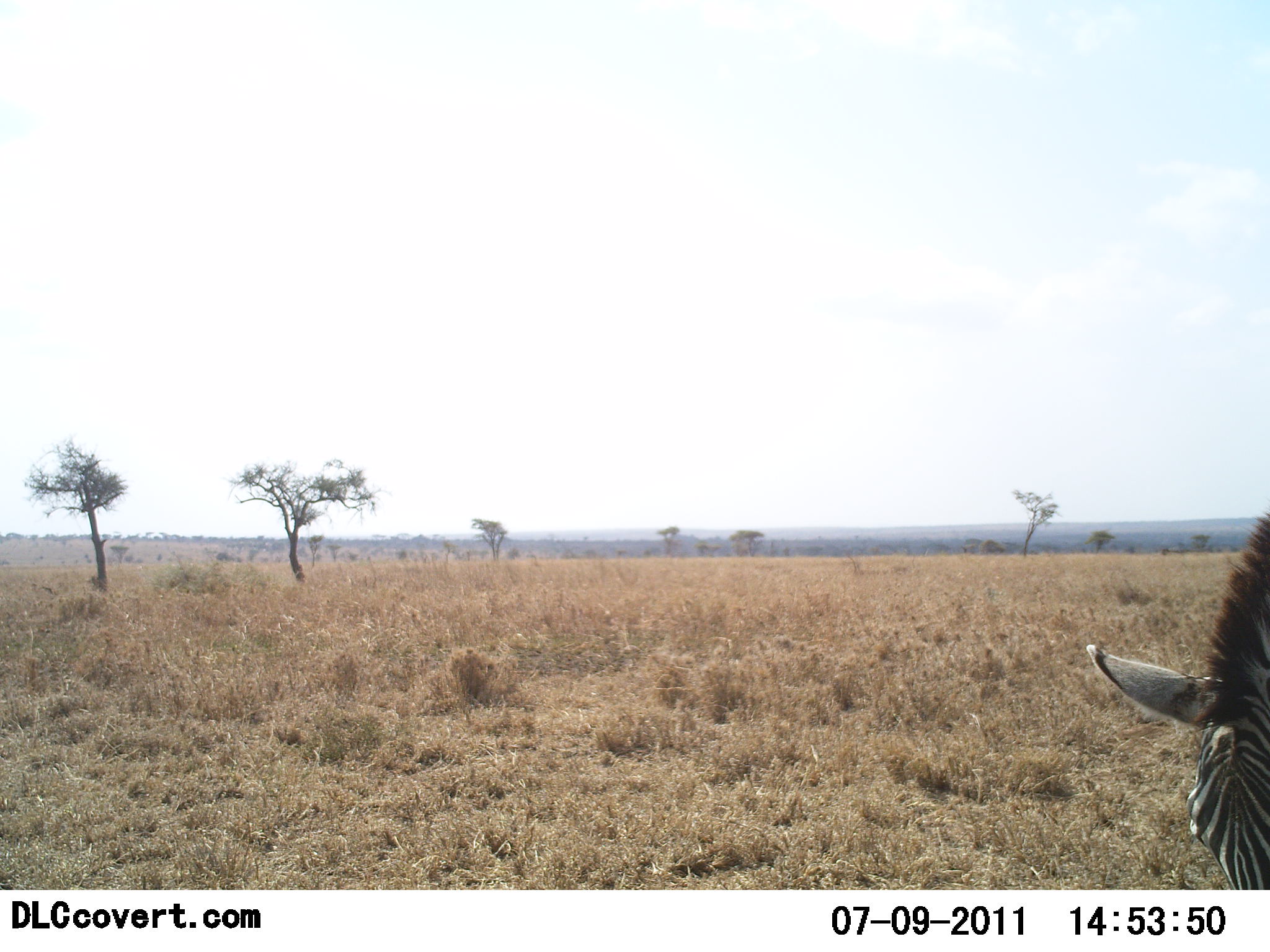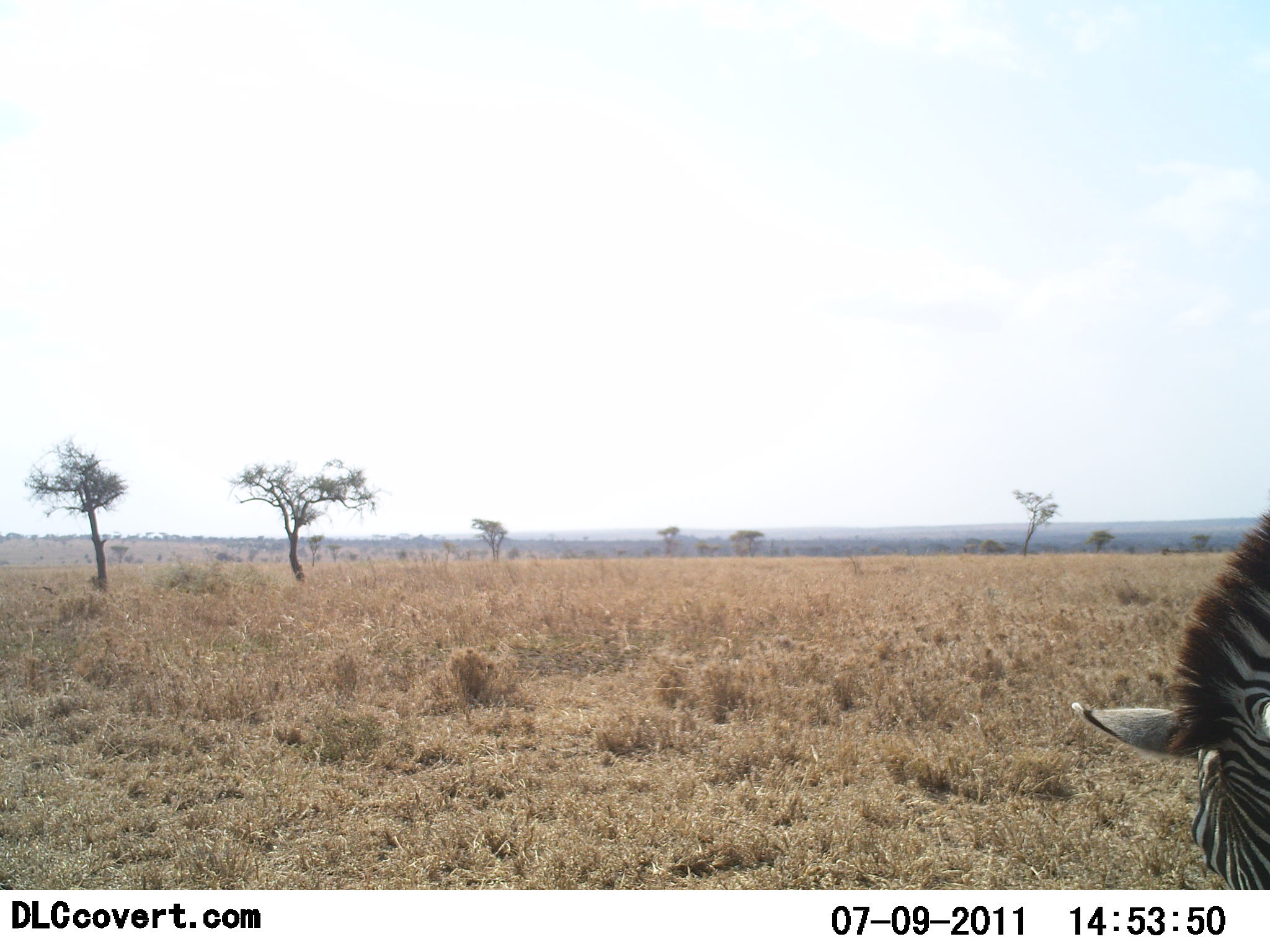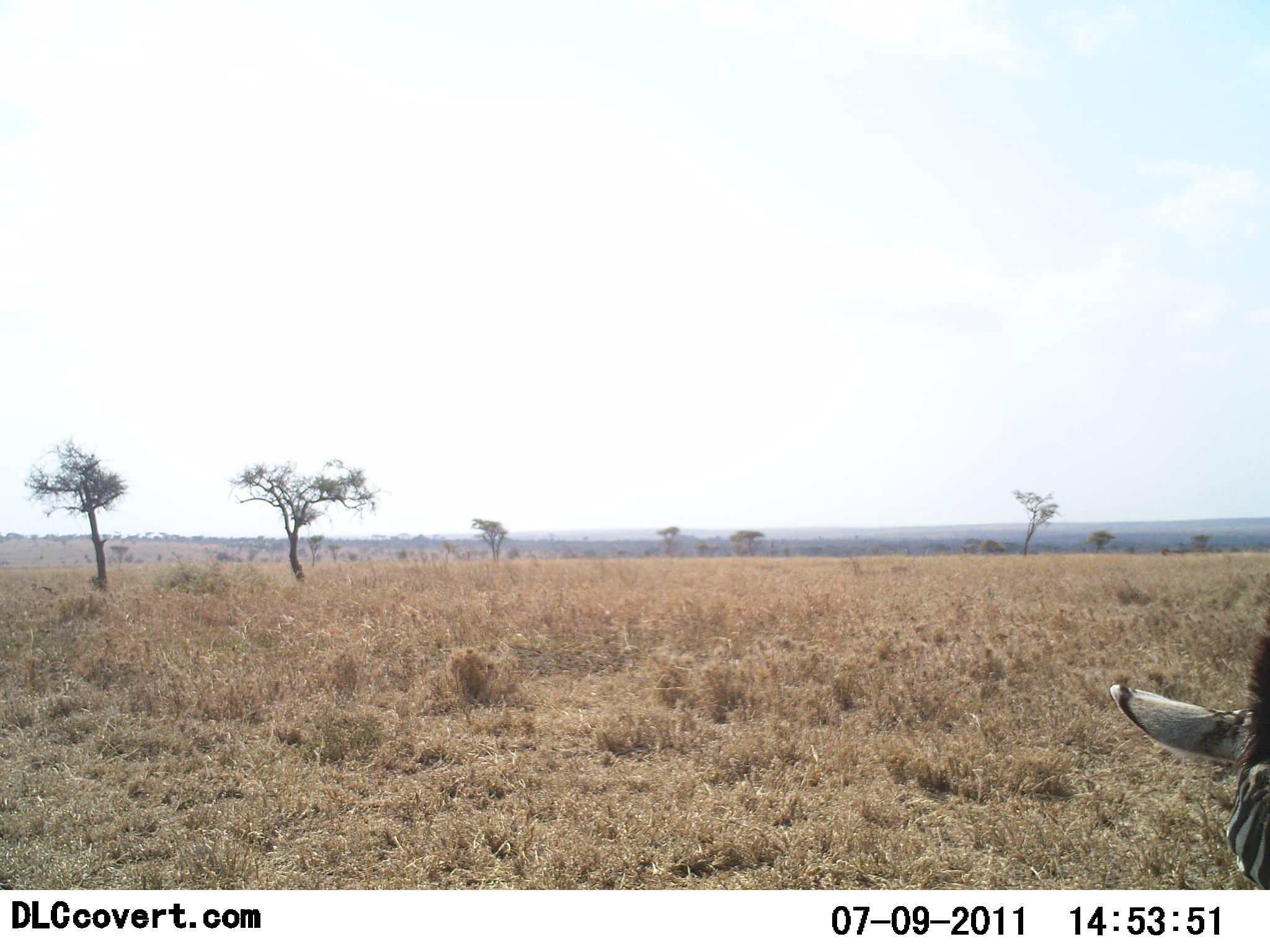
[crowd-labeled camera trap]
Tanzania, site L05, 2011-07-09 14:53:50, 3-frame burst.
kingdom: Animalia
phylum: Chordata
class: Mammalia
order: Perissodactyla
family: Equidae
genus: Equus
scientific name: Equus quagga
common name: plains zebra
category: zebra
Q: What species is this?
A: Zebra (plains zebra) (Equus quagga).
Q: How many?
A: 1.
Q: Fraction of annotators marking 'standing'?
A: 25%.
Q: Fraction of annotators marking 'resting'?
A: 0%.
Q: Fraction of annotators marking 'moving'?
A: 0%.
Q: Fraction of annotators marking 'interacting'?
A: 0%.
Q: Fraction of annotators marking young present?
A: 0%.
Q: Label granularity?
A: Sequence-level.